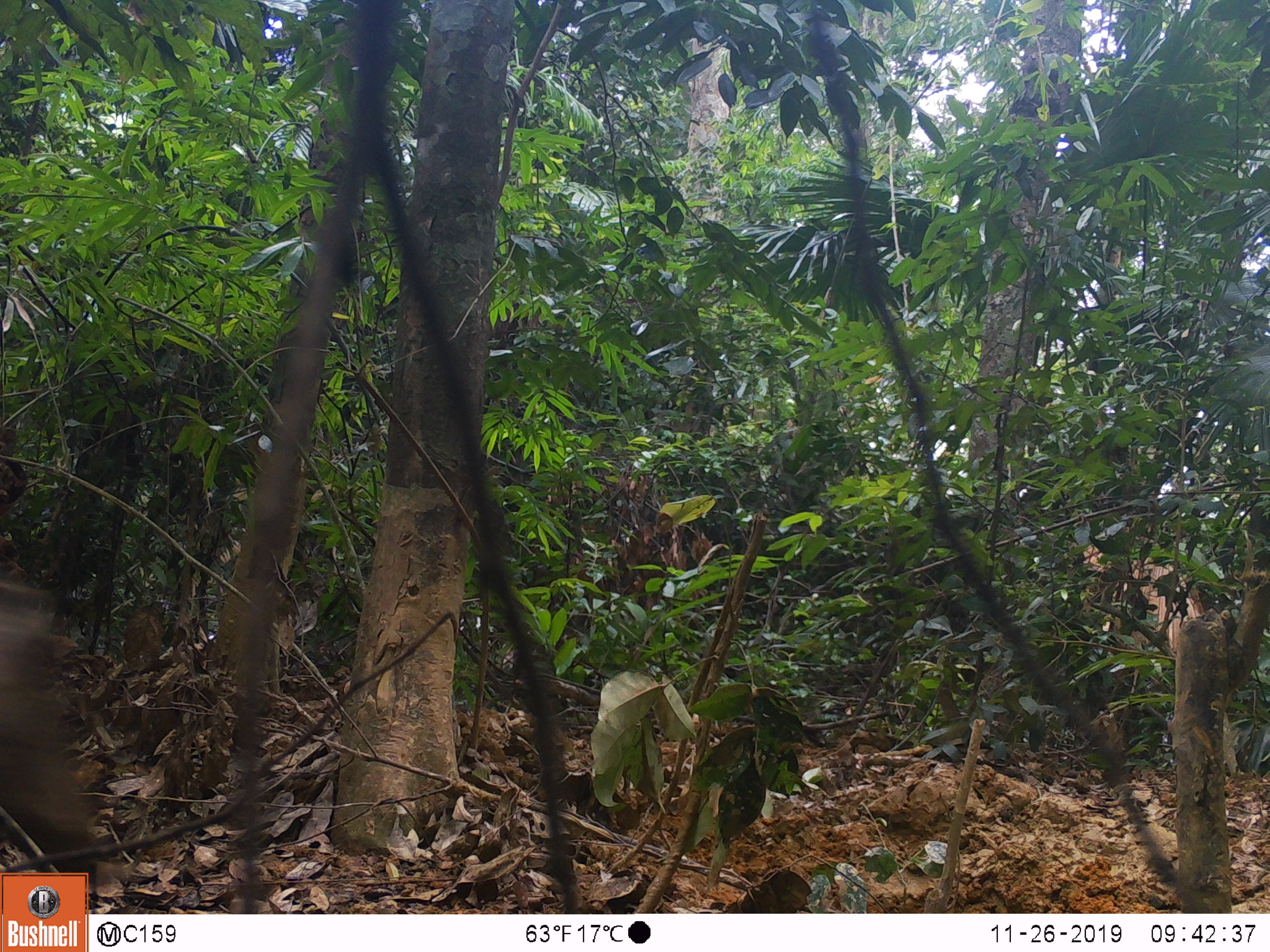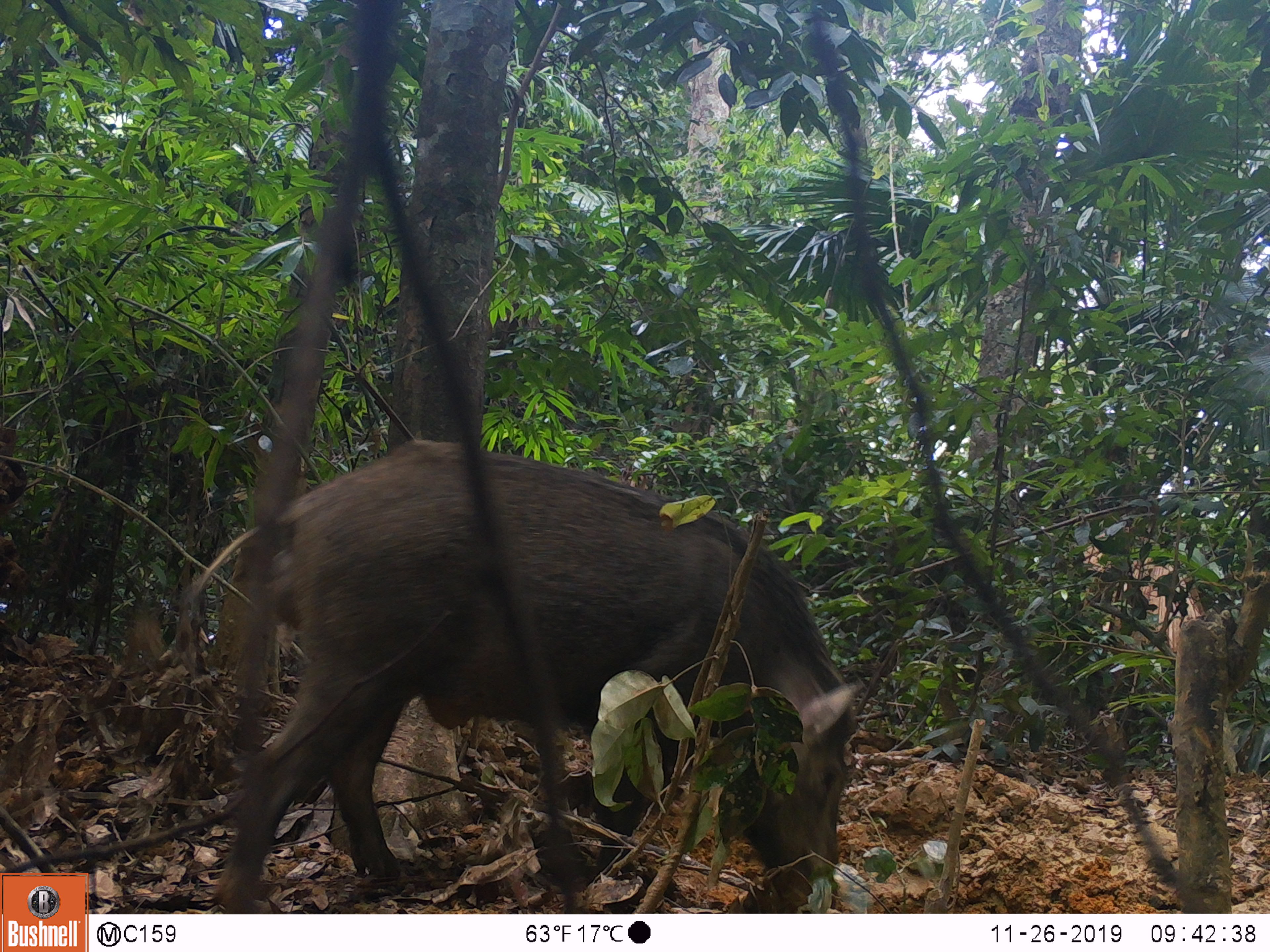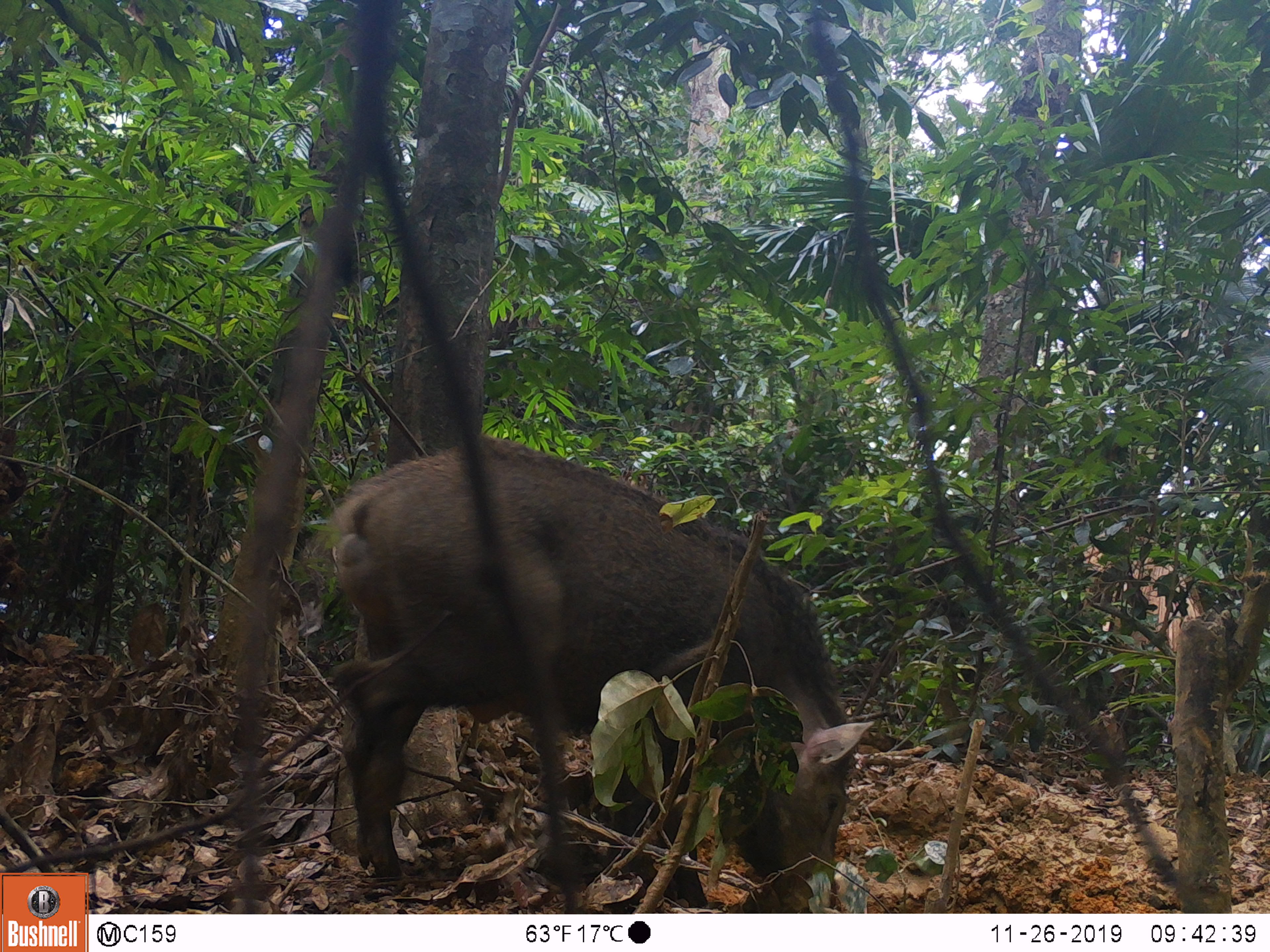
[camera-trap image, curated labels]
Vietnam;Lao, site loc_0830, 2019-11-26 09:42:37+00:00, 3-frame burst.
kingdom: Animalia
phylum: Chordata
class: Mammalia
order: Artiodactyla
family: Suidae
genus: Sus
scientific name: Sus scrofa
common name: eurasian wild pig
Eurasian wild pig (Sus scrofa). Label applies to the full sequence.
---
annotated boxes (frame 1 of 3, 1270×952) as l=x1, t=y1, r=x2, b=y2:
eurasian wild pig: l=0, t=577, r=115, b=886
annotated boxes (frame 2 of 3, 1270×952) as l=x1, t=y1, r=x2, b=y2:
eurasian wild pig: l=177, t=440, r=863, b=912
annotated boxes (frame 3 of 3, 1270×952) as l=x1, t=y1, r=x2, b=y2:
eurasian wild pig: l=325, t=438, r=874, b=912